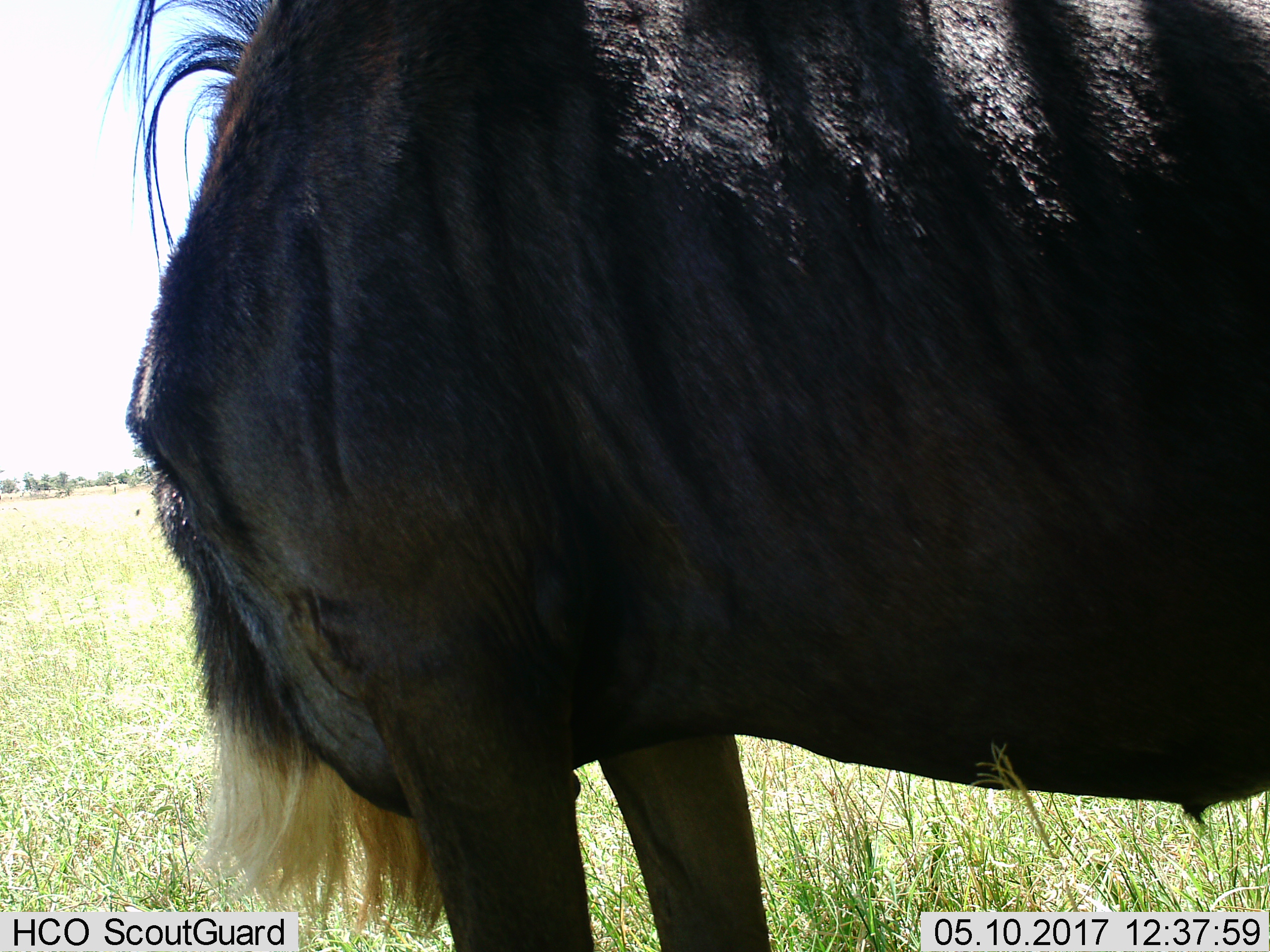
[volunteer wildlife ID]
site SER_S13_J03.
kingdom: Animalia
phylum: Chordata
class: Mammalia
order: Artiodactyla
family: Bovidae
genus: Connochaetes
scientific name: Connochaetes taurinus taurinus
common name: blue wildebeest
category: wildebeestblue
Wildebeestblue (blue wildebeest) (Connochaetes taurinus taurinus), count 1. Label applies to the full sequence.